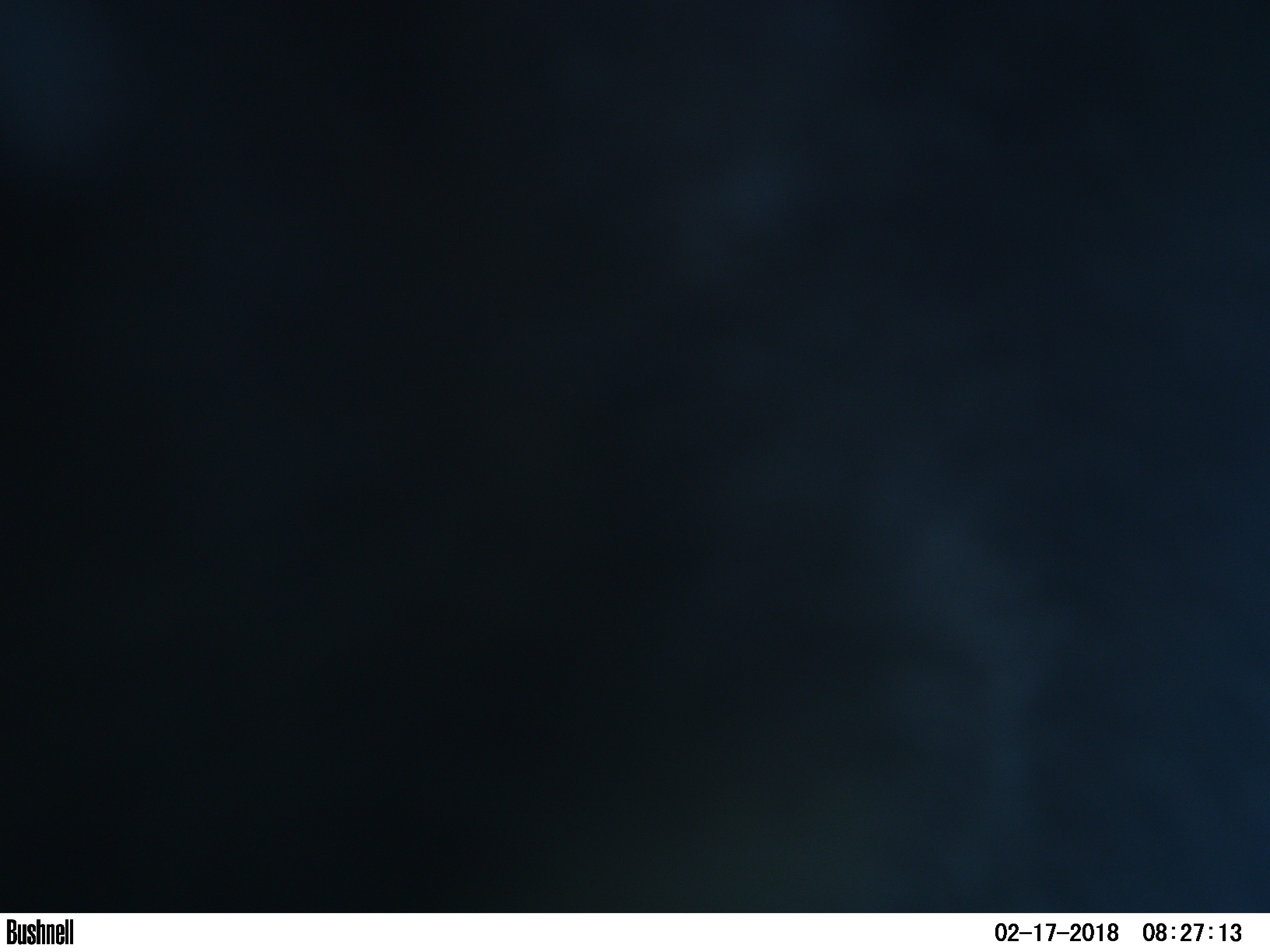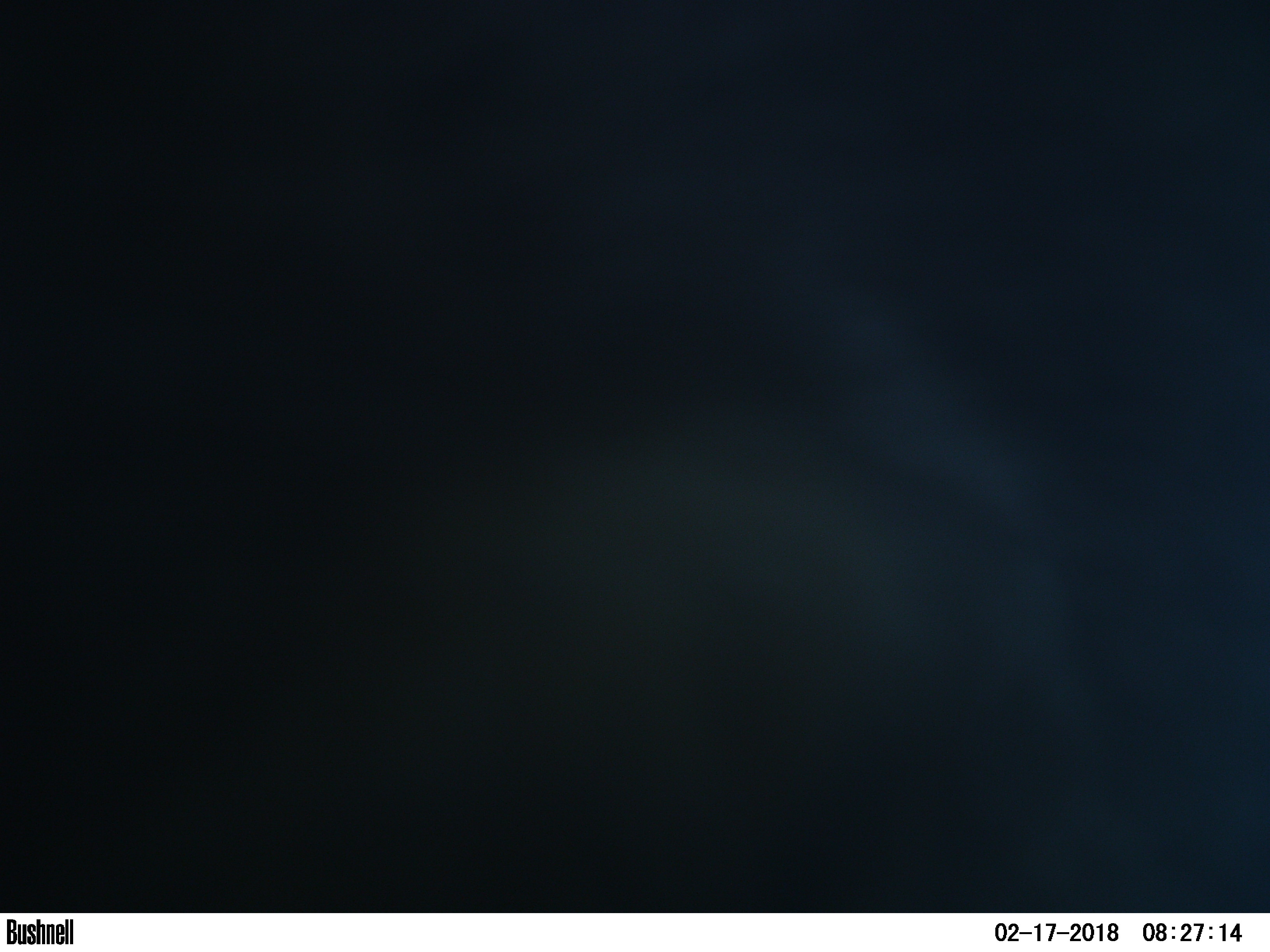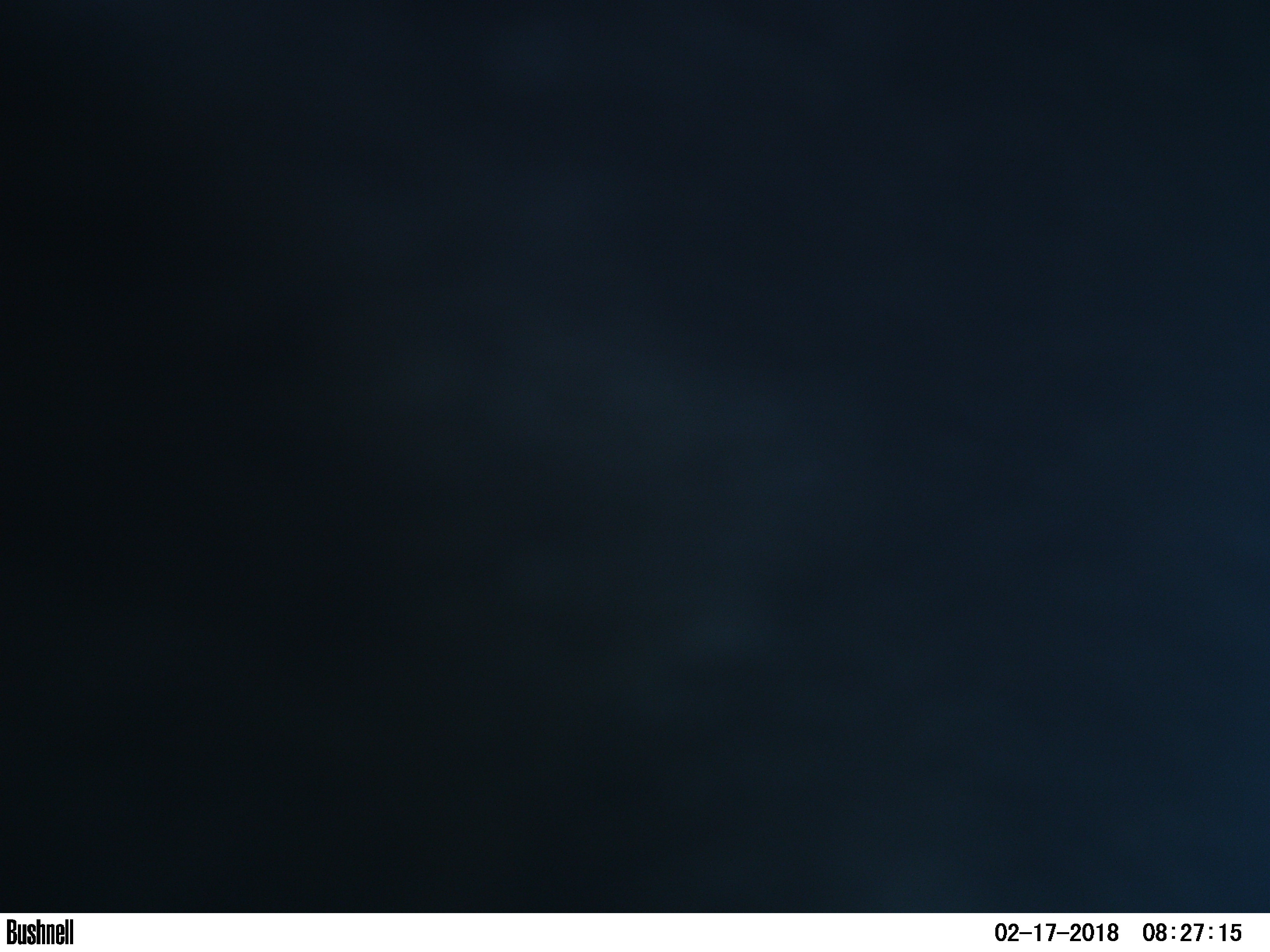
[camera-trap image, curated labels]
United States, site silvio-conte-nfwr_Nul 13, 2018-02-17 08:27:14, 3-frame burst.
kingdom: Animalia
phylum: Chordata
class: Mammalia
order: Artiodactyla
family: Cervidae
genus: Alces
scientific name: Alces alces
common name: moose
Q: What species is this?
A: Moose (Alces alces).